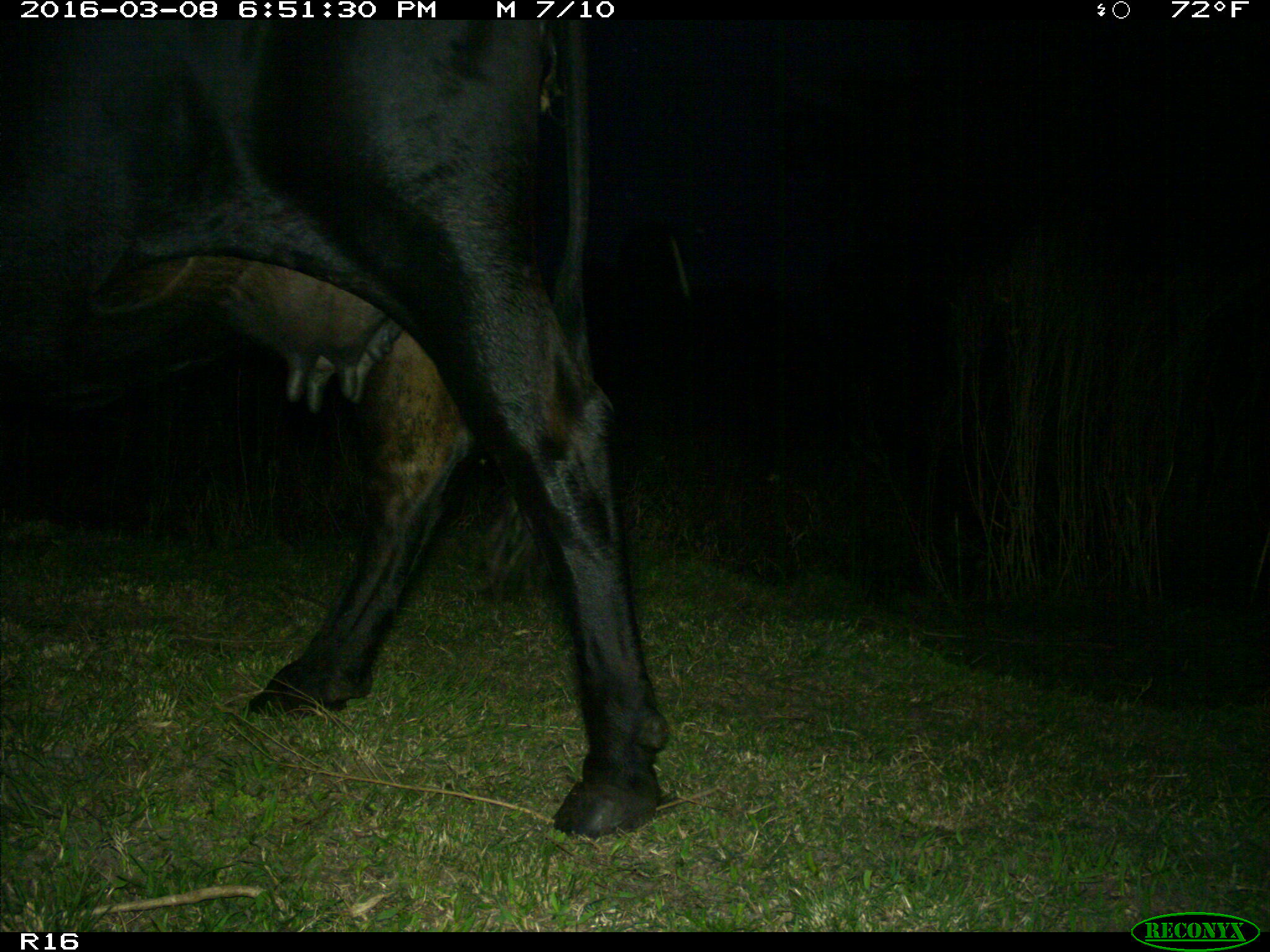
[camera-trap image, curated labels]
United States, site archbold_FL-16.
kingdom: Animalia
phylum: Chordata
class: Mammalia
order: Artiodactyla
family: Bovidae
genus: Bos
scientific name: Bos taurus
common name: domestic cow